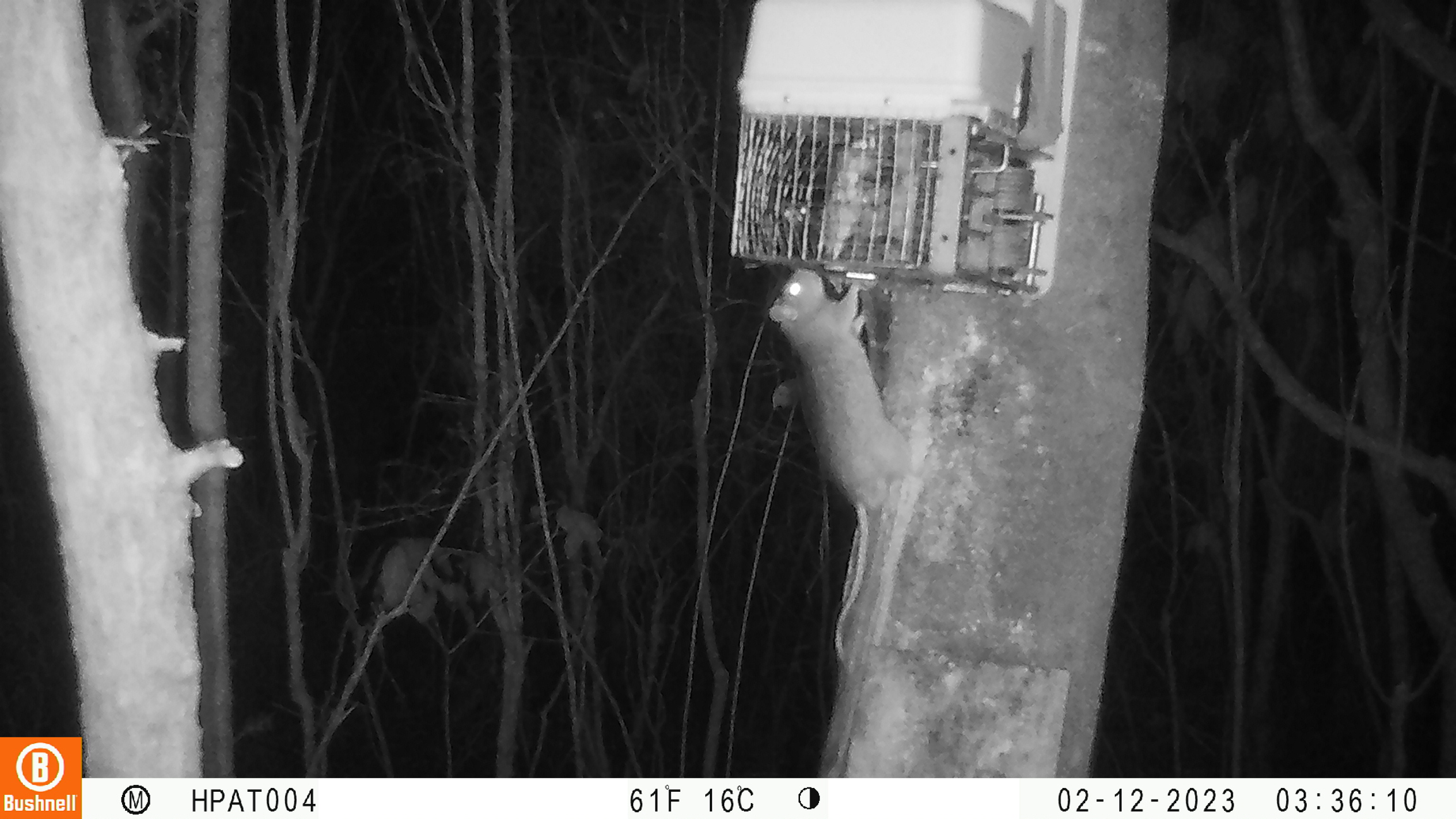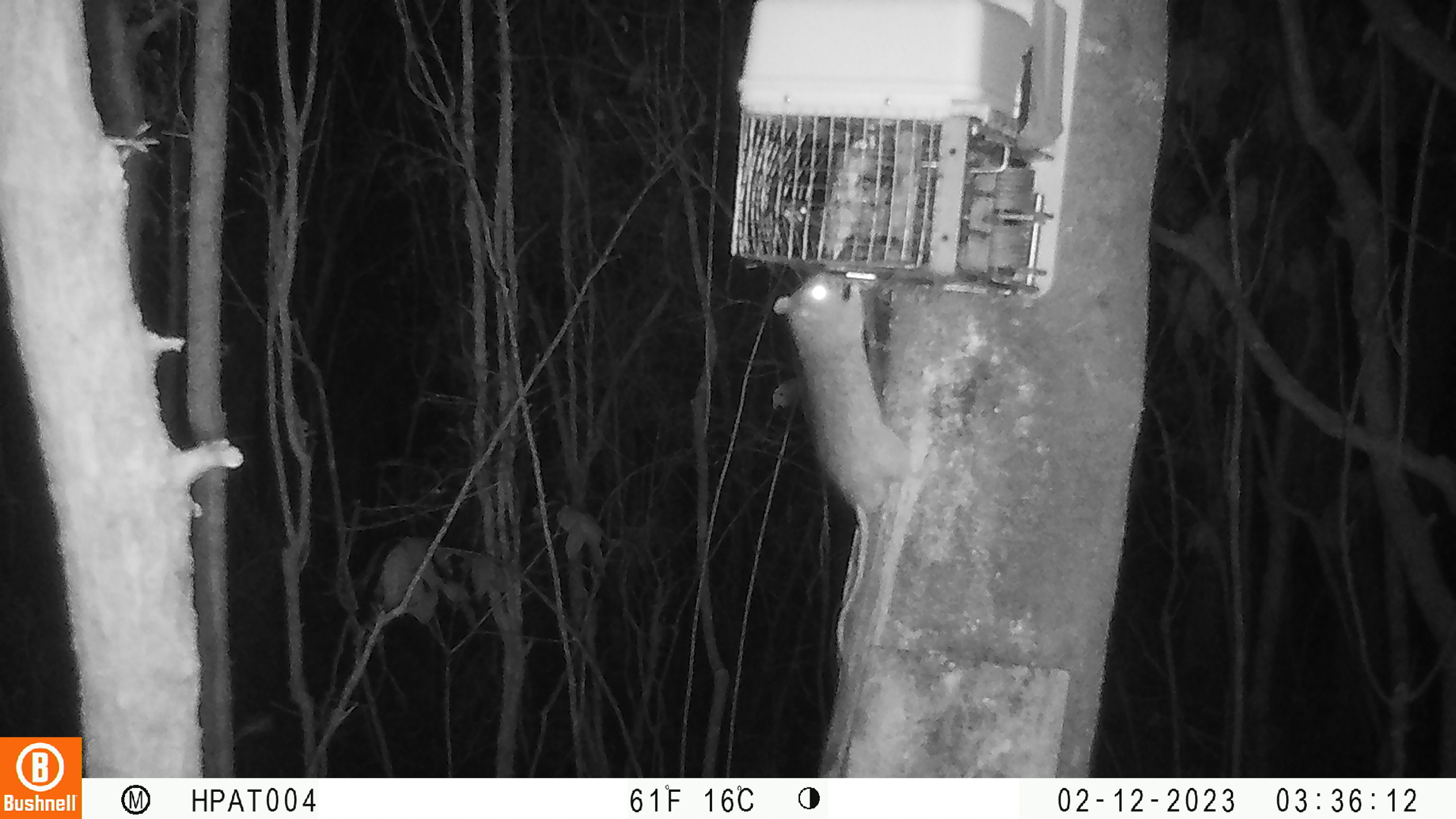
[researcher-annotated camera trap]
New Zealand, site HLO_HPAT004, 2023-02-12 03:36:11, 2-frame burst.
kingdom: Animalia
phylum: Chordata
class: Mammalia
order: Rodentia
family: Muridae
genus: Rattus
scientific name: Rattus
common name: rat